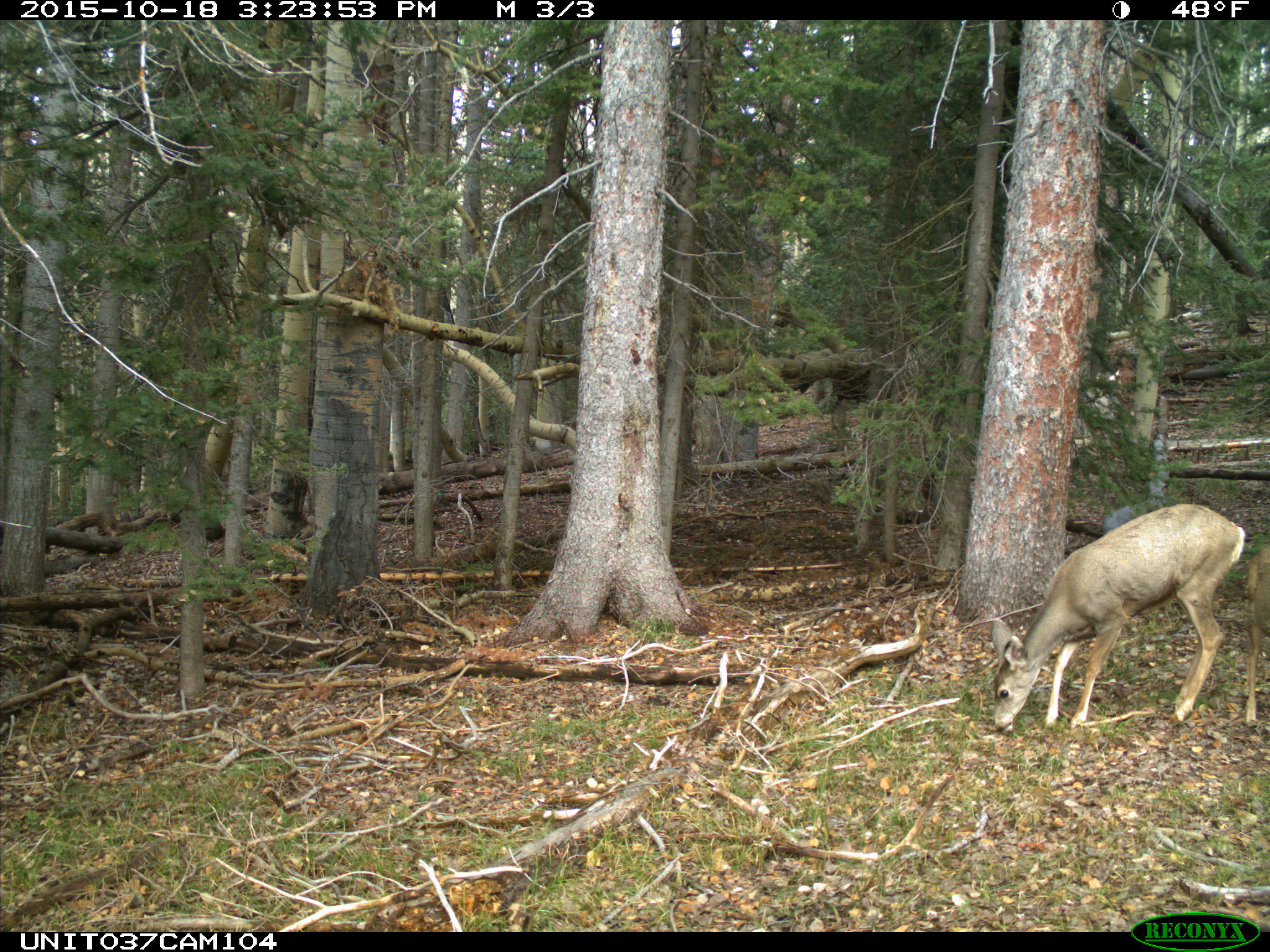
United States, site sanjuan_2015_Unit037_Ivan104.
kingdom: Animalia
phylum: Chordata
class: Mammalia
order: Artiodactyla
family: Cervidae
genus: Odocoileus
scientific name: Odocoileus hemionus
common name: mule deer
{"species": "Odocoileus hemionus (mule deer)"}